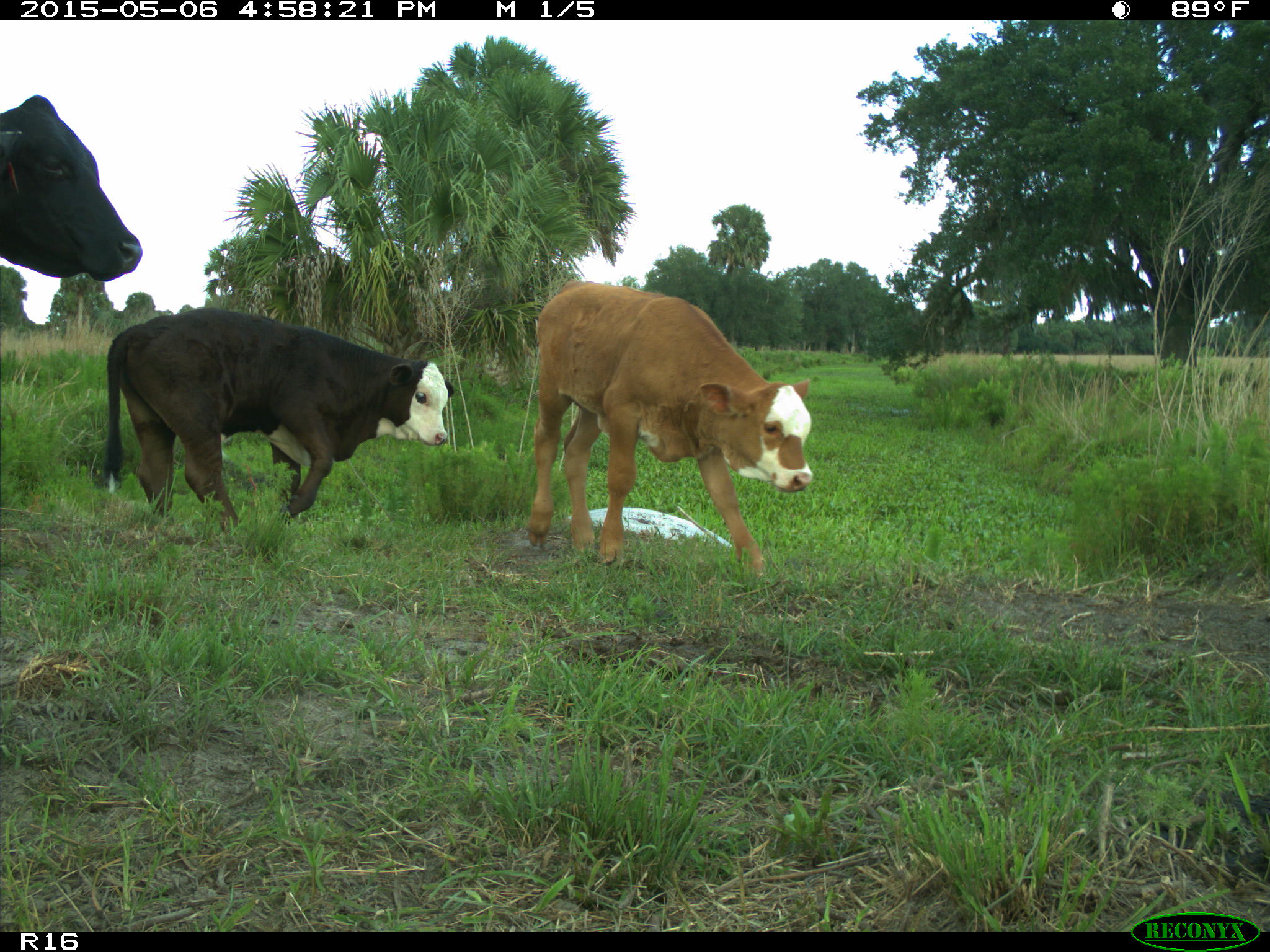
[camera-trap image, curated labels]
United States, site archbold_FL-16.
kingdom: Animalia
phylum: Chordata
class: Mammalia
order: Artiodactyla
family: Bovidae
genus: Bos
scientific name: Bos taurus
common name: domestic cow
Bos taurus (domestic cow).